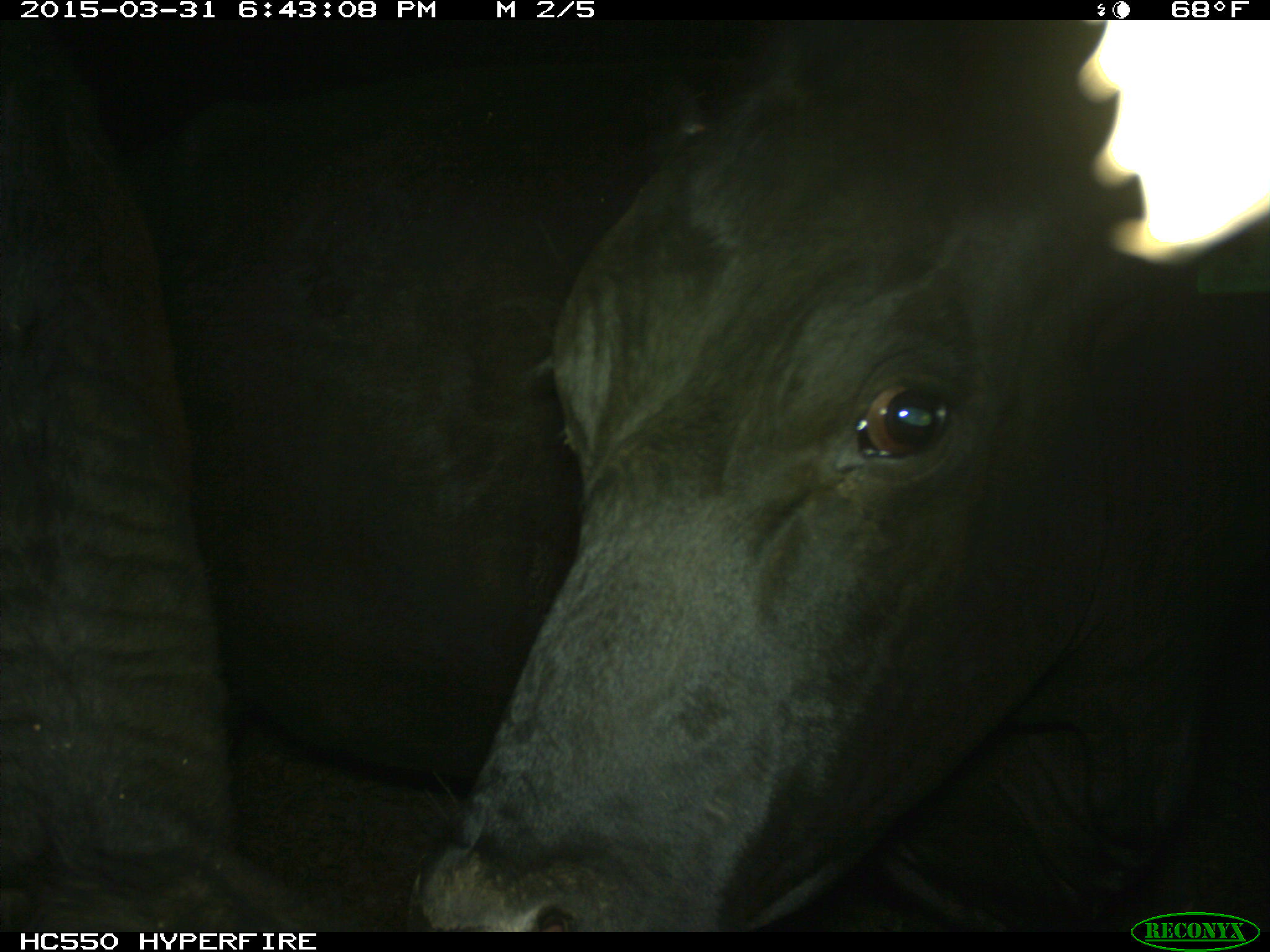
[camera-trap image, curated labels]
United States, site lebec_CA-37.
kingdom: Animalia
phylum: Chordata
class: Mammalia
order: Artiodactyla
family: Bovidae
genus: Bos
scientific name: Bos taurus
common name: domestic cow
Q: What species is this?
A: Bos taurus (domestic cow).